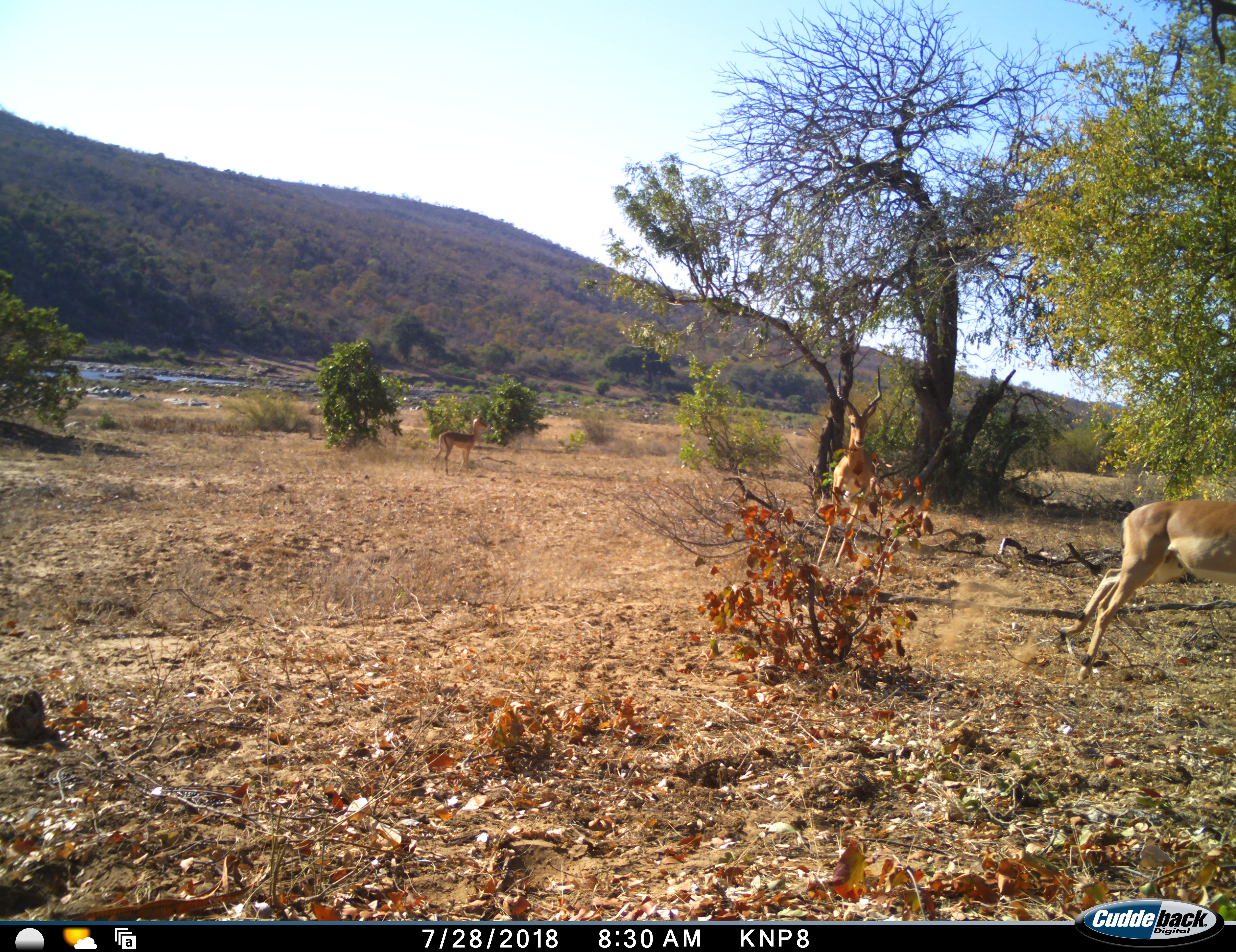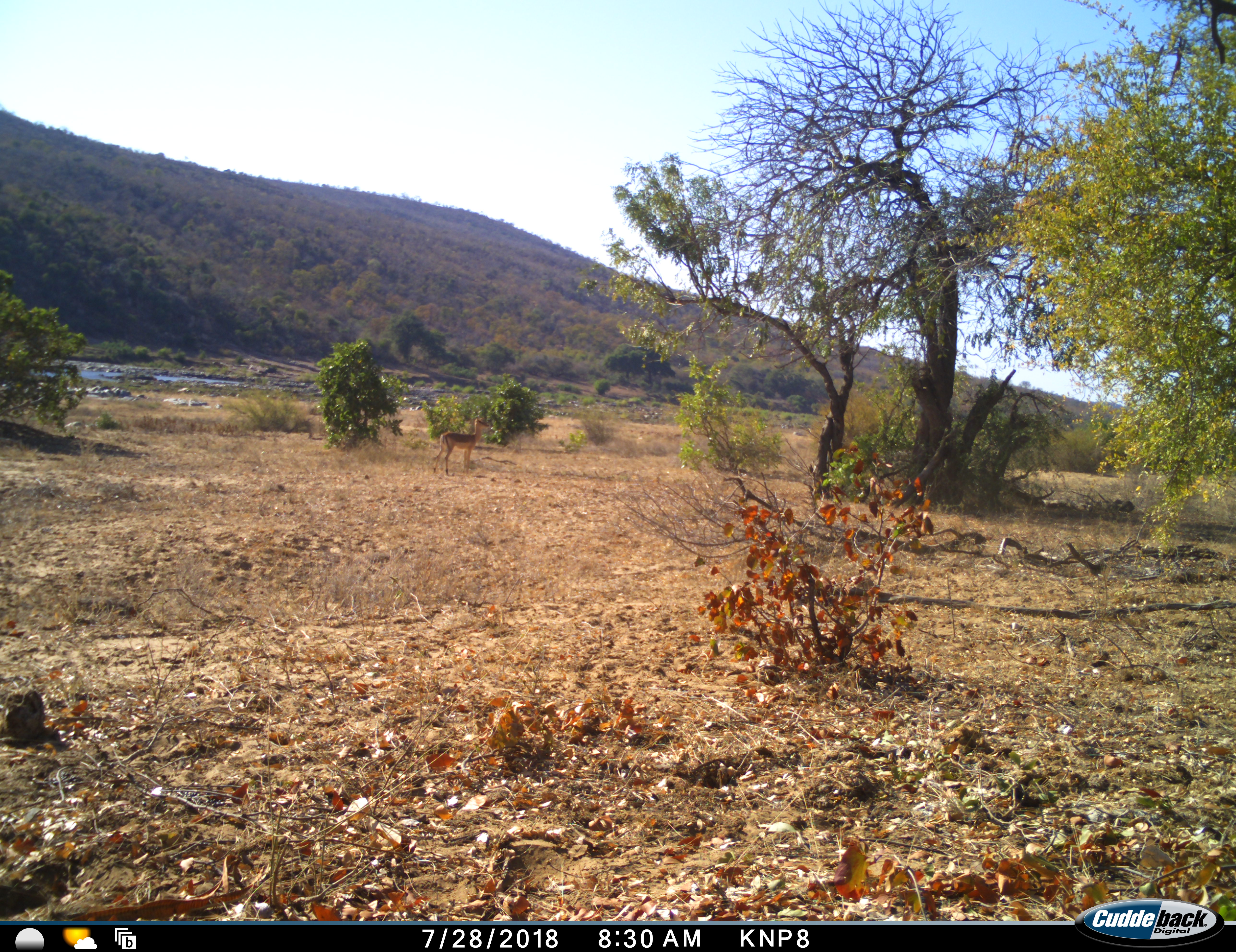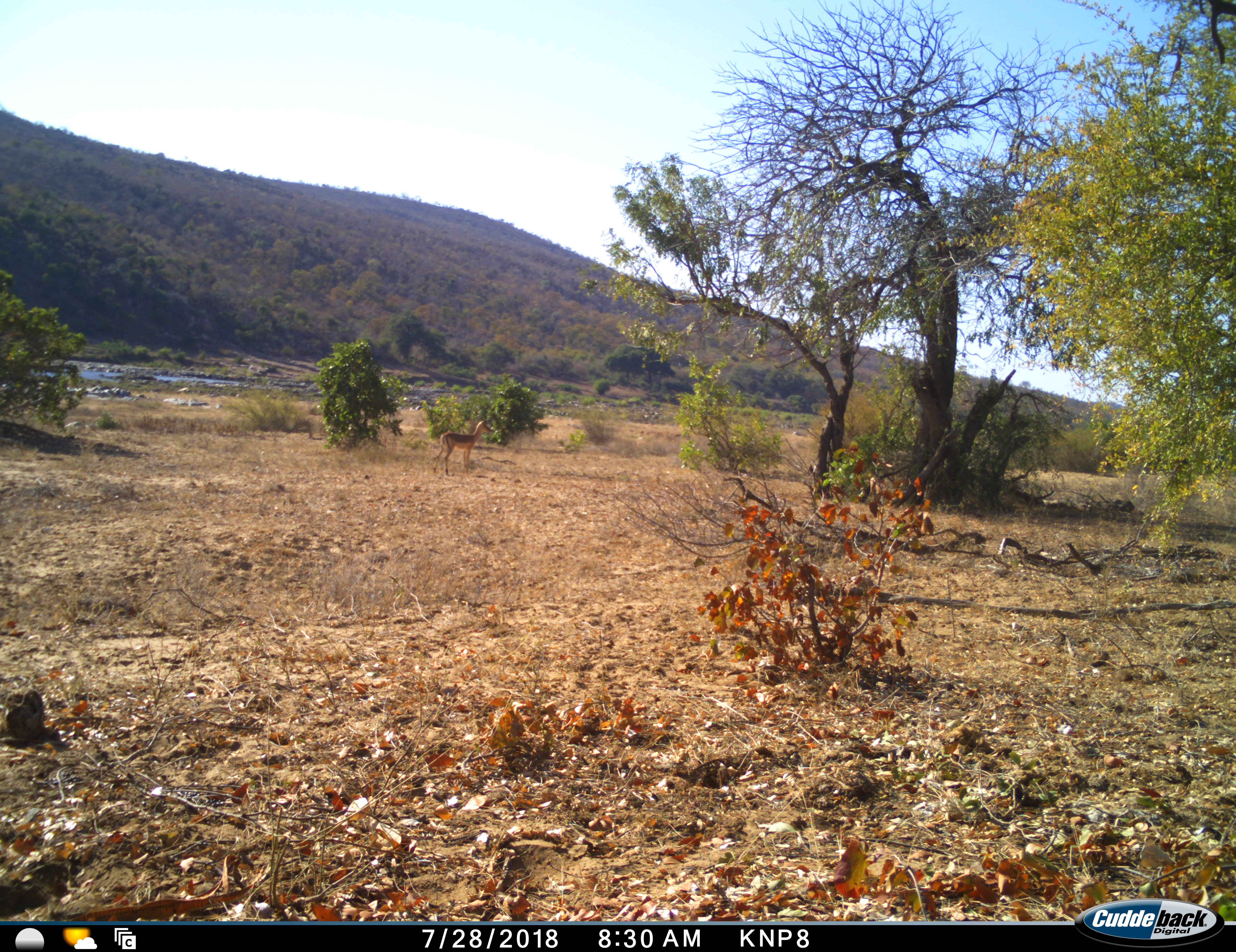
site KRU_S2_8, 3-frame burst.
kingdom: Animalia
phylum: Chordata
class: Mammalia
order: Artiodactyla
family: Bovidae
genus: Aepyceros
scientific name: Aepyceros melampus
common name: impala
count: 2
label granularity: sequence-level